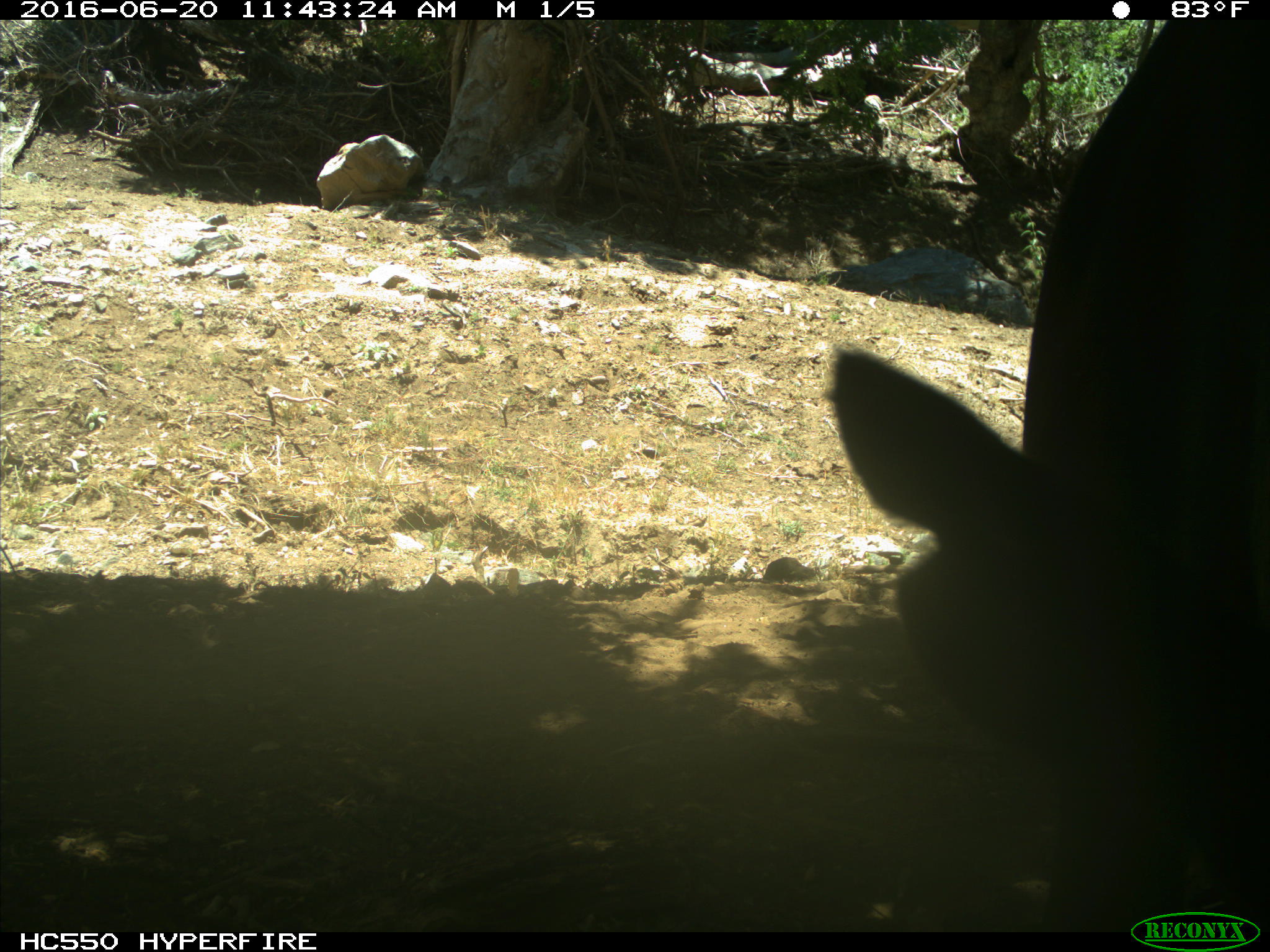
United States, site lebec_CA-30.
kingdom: Animalia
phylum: Chordata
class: Mammalia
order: Artiodactyla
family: Bovidae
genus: Bos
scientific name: Bos taurus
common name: domestic cow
Bos taurus (domestic cow).